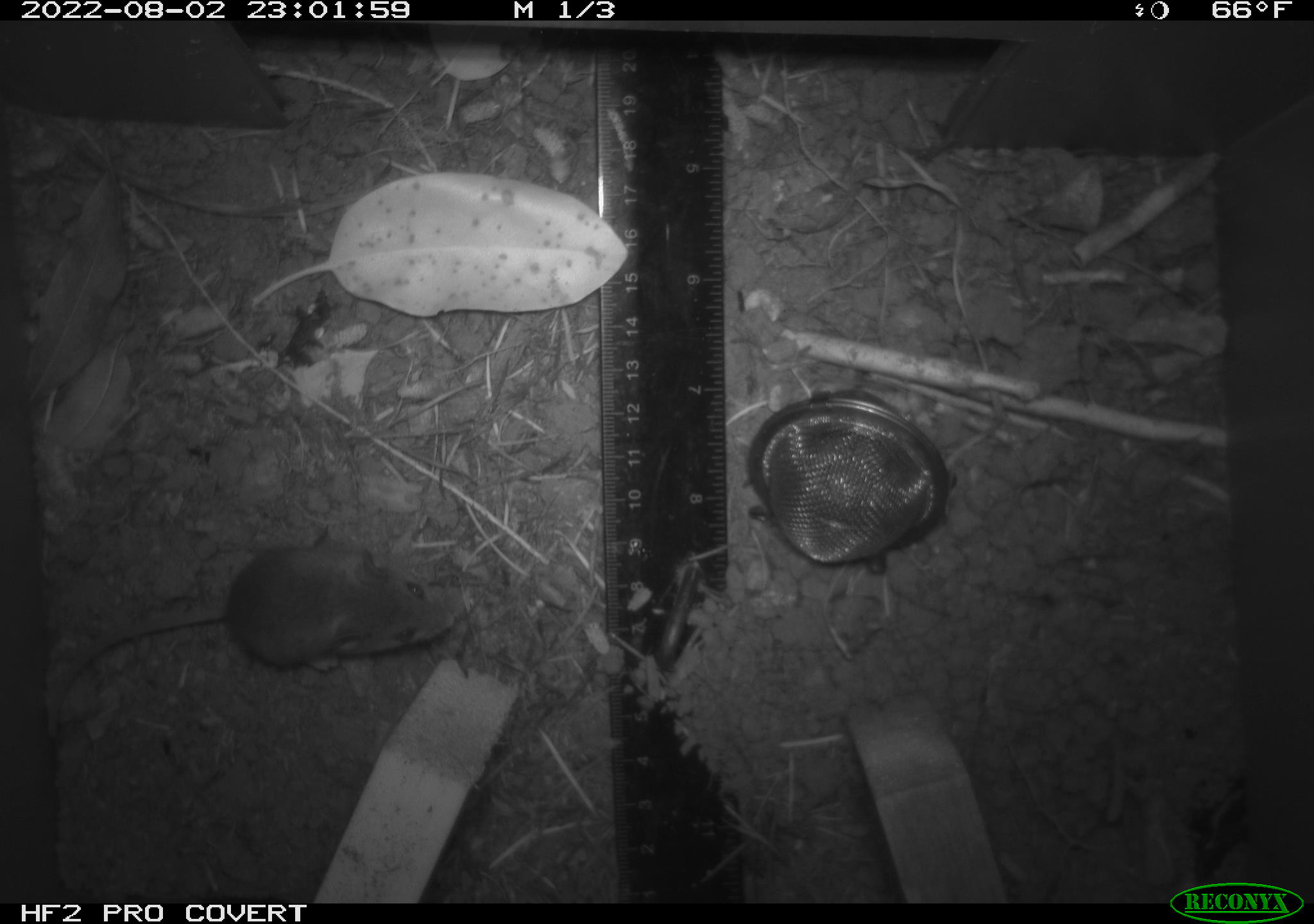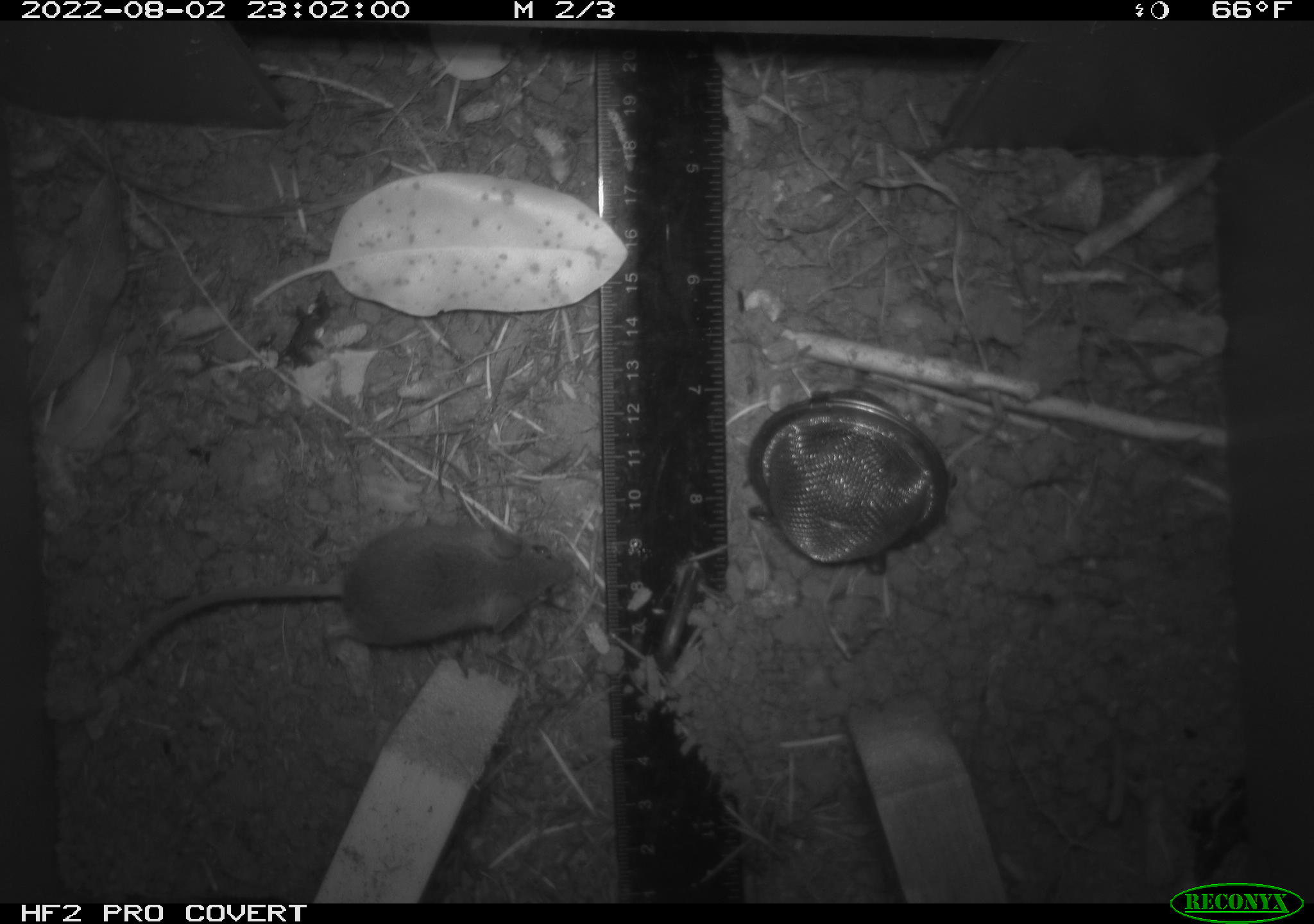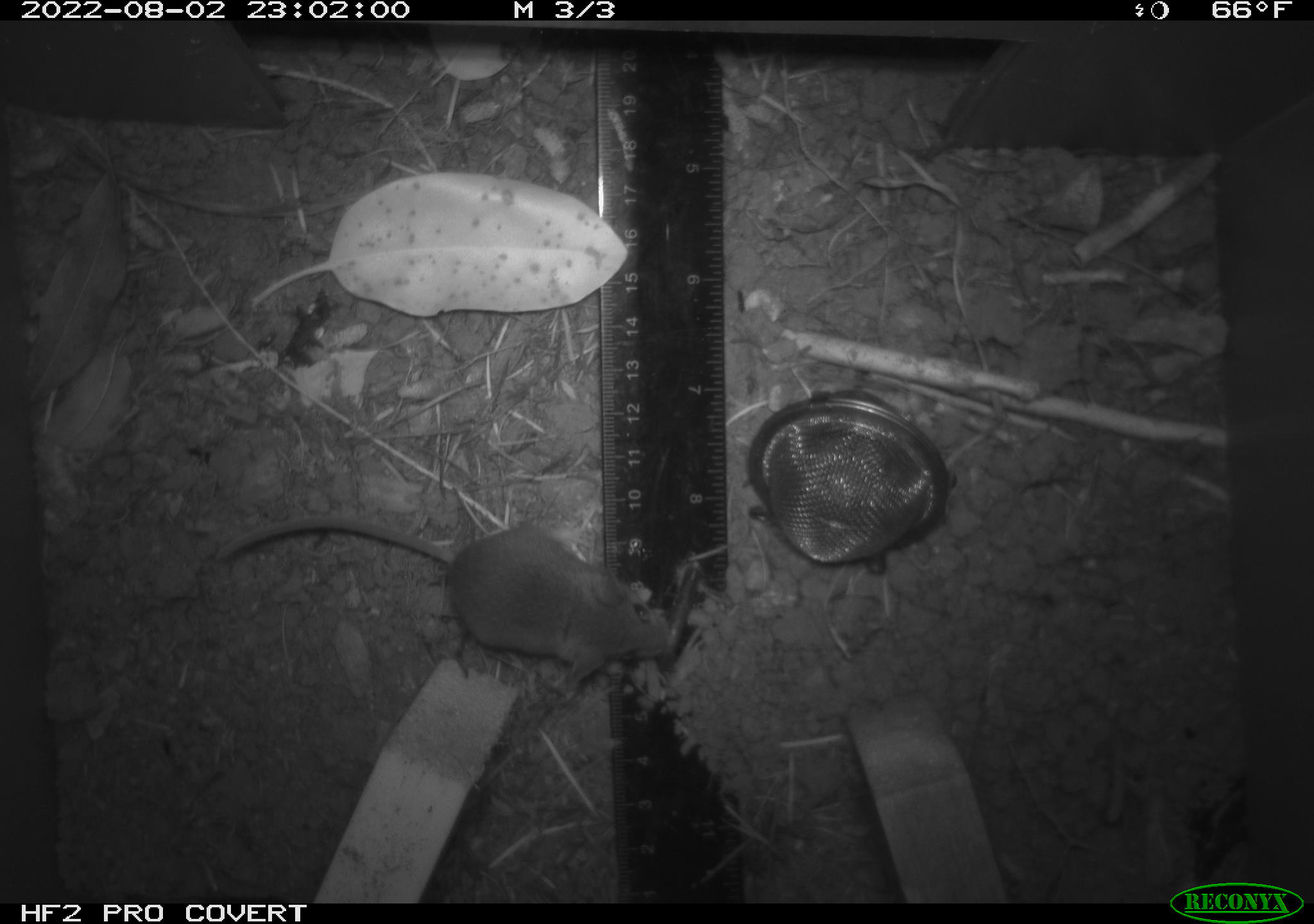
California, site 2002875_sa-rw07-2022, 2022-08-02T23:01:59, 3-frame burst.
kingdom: Animalia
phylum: Chordata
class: Mammalia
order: Rodentia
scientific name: Rodentia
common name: mouse species